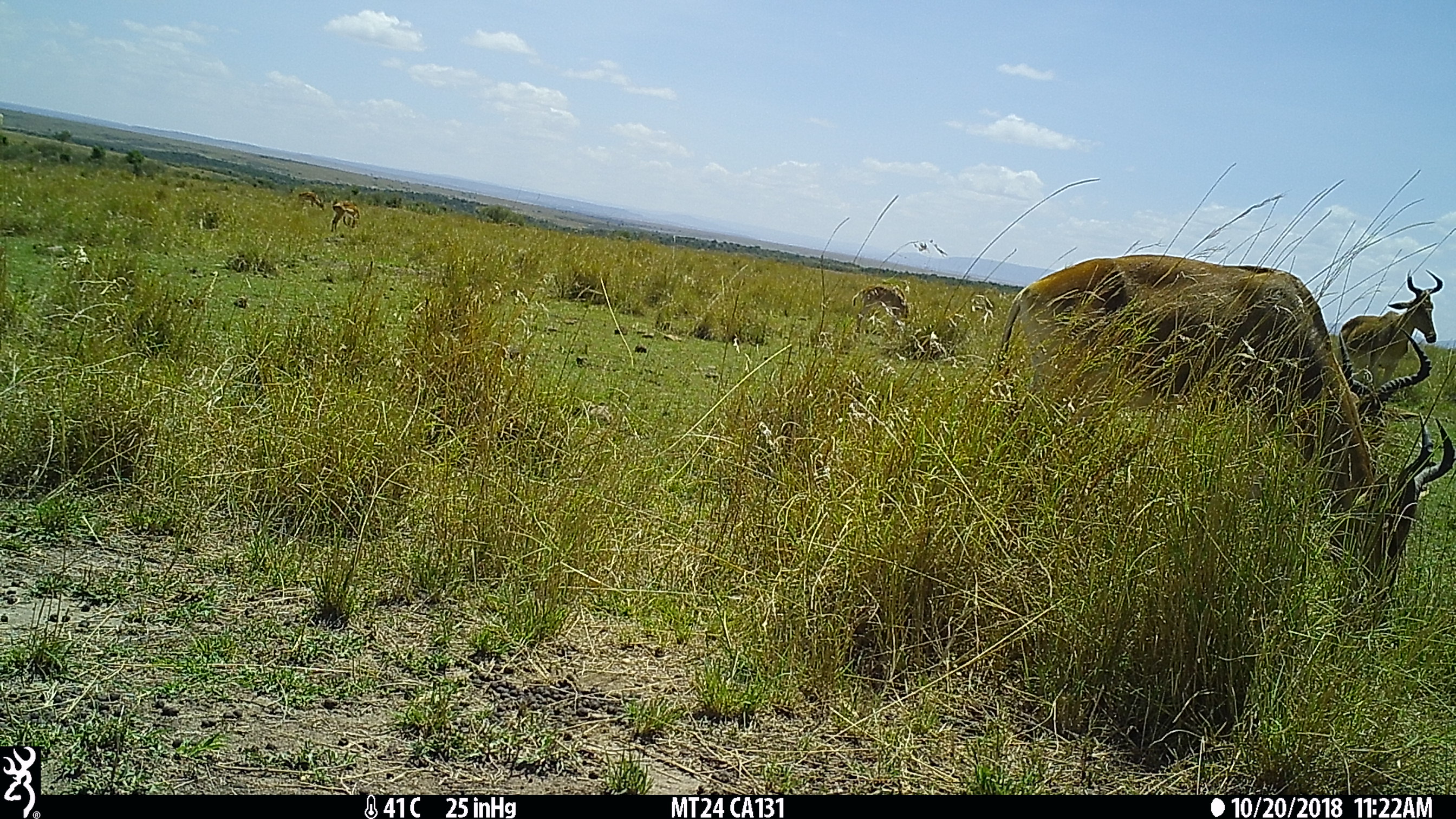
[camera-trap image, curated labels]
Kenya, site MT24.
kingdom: Animalia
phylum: Chordata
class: Mammalia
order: Artiodactyla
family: Bovidae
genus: Alcelaphus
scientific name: Alcelaphus buselaphus cokii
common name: coke's hartebeest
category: hartebeest cokes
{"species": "hartebeest cokes (coke's hartebeest) (Alcelaphus buselaphus cokii)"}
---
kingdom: Animalia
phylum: Chordata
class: Mammalia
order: Artiodactyla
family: Bovidae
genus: Aepyceros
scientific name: Aepyceros melampus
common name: impala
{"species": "impala (Aepyceros melampus)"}